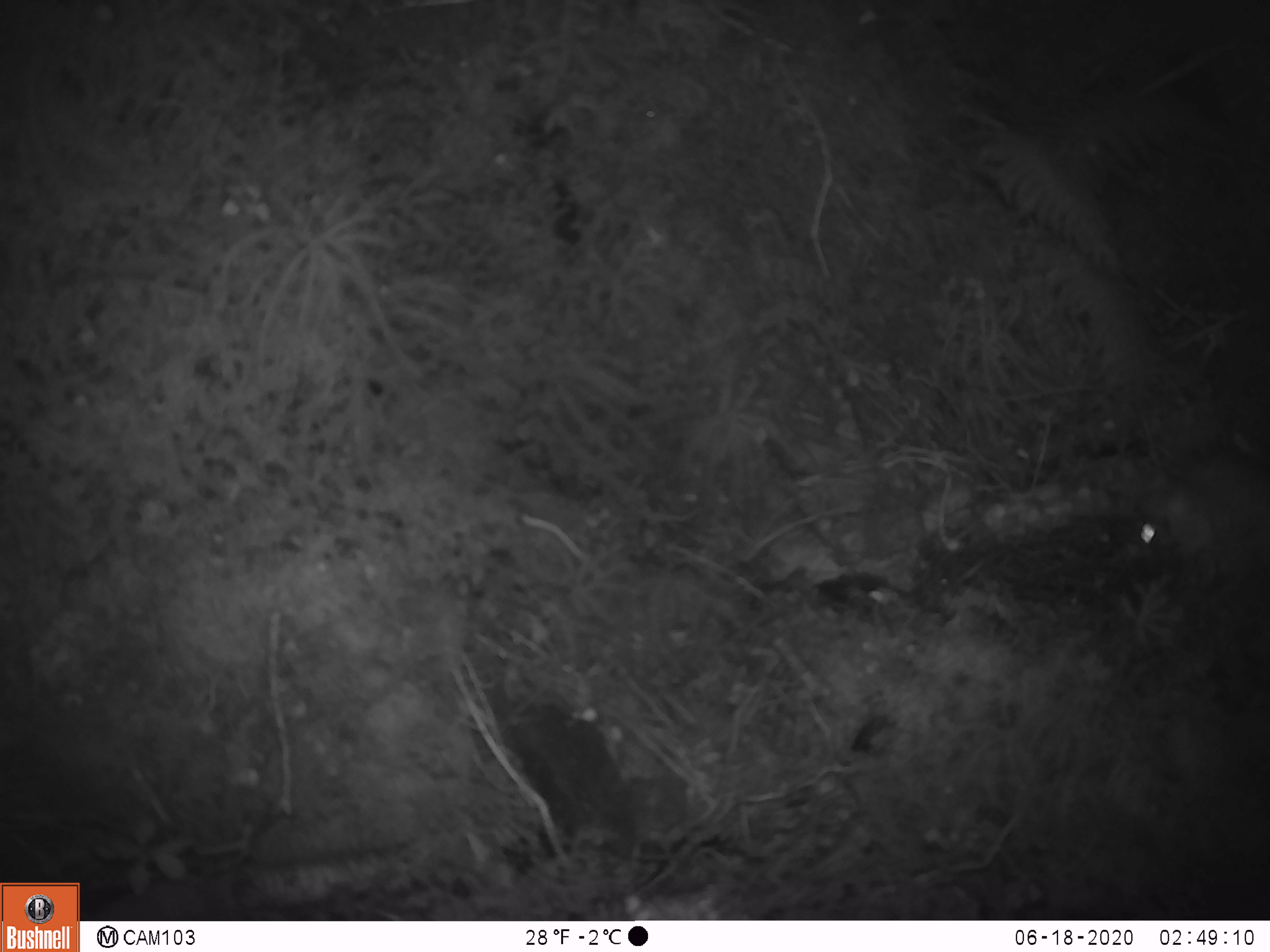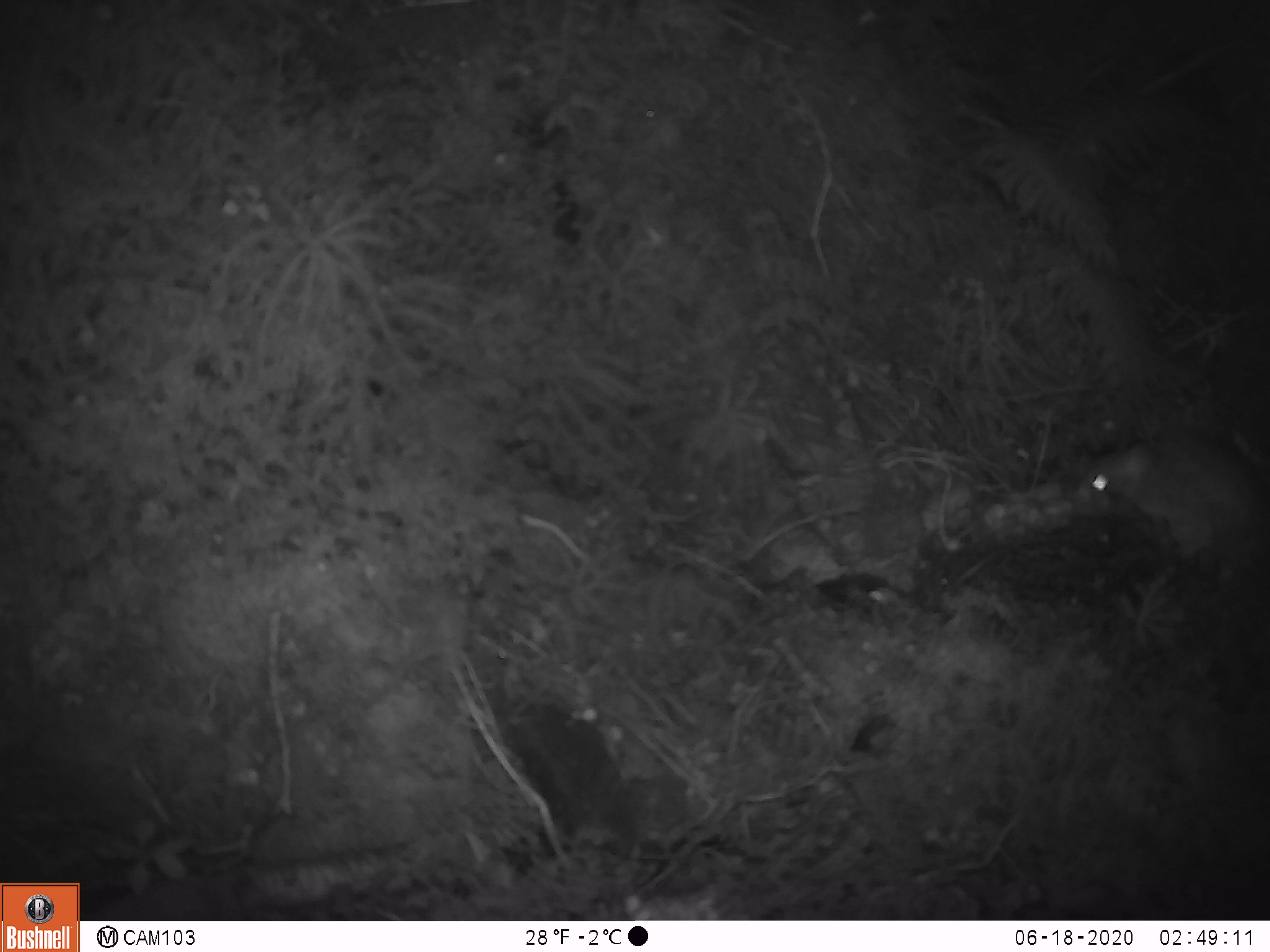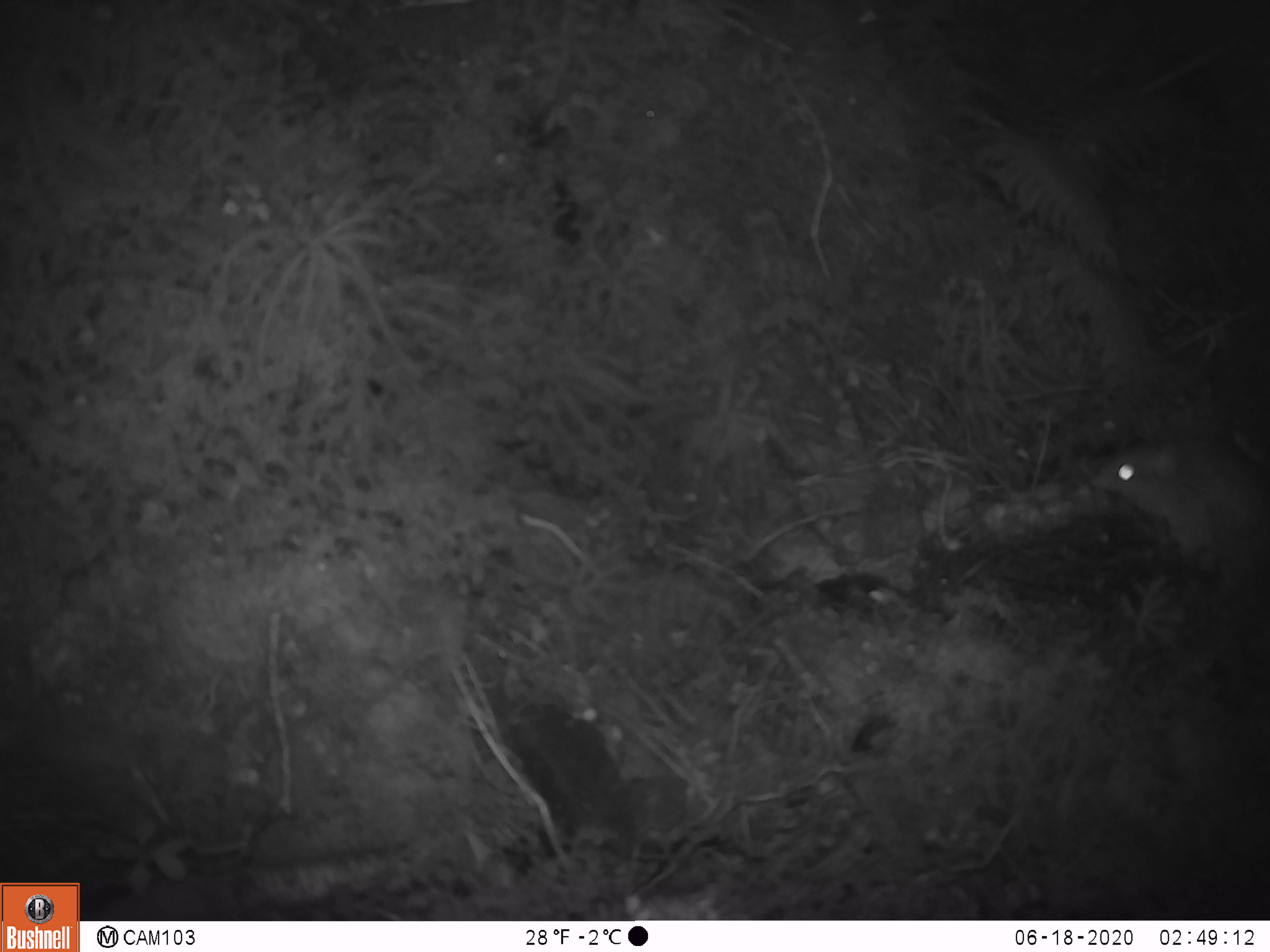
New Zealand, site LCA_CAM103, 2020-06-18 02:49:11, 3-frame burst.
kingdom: Animalia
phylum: Chordata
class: Mammalia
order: Rodentia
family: Muridae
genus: Rattus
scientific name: Rattus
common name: rat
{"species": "rat (Rattus)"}